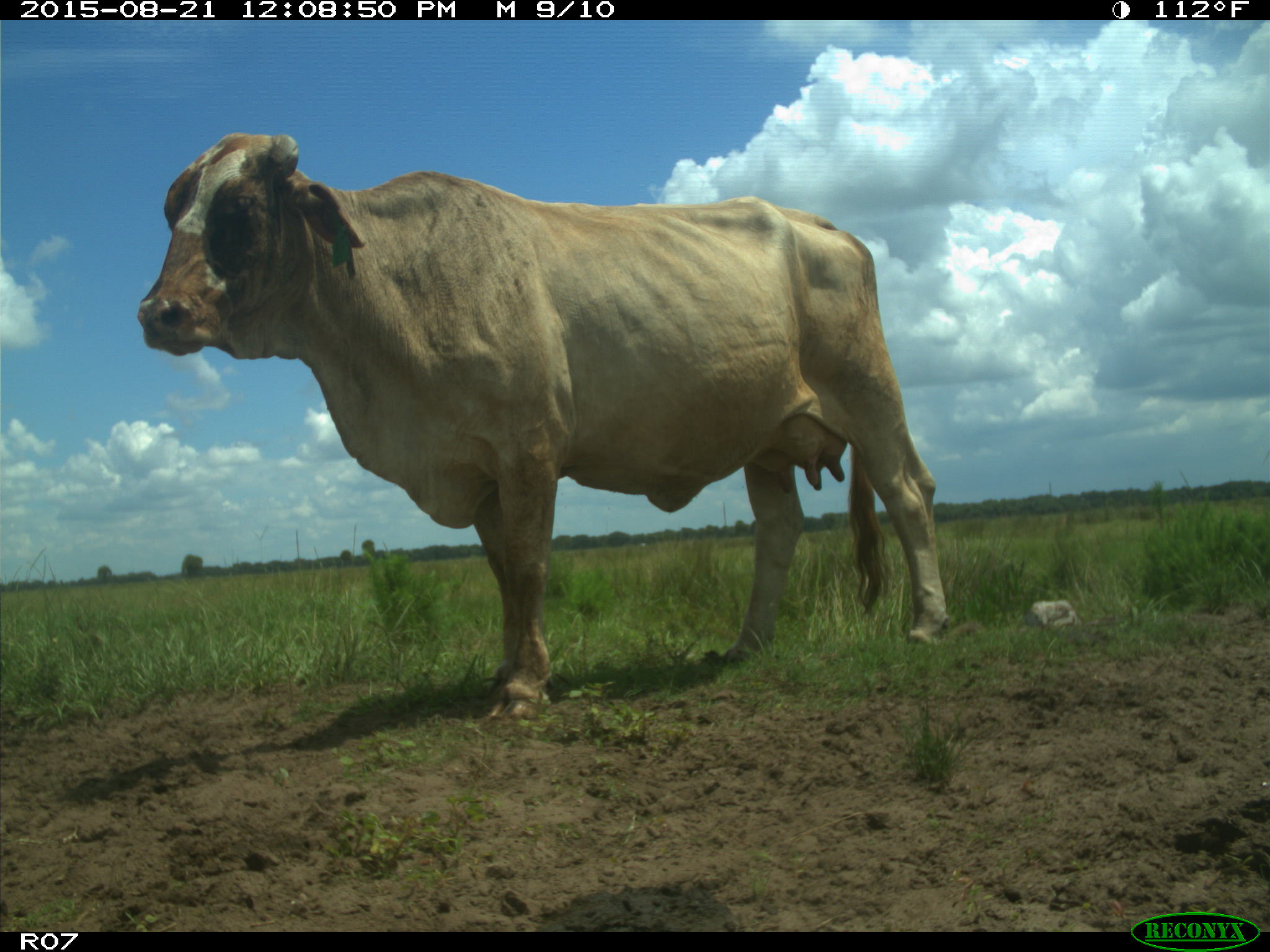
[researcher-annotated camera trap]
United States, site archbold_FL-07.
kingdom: Animalia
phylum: Chordata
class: Mammalia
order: Artiodactyla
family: Bovidae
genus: Bos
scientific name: Bos taurus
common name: domestic cow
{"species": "Bos taurus (domestic cow)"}